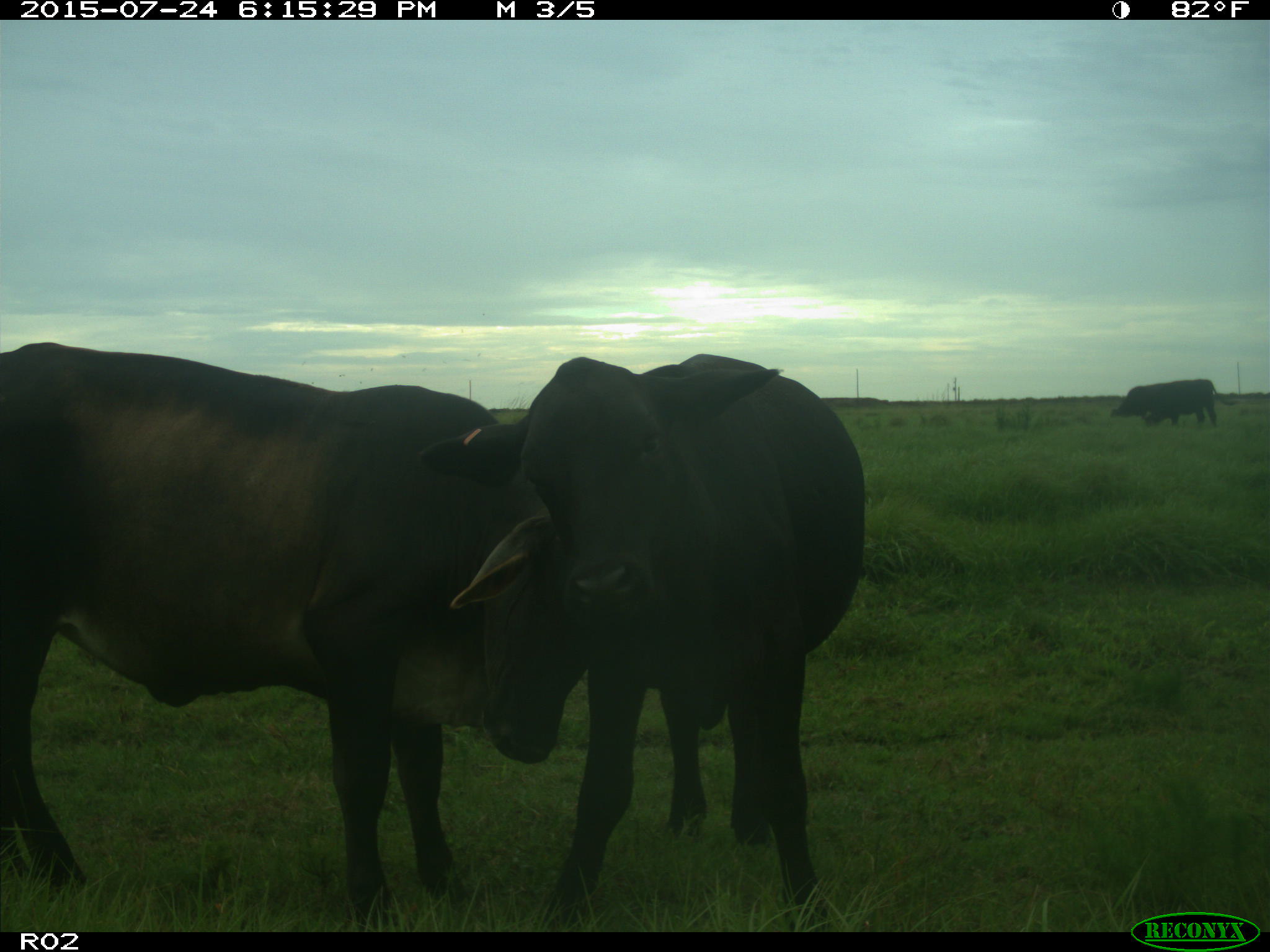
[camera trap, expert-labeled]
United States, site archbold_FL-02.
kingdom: Animalia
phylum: Chordata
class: Mammalia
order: Artiodactyla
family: Bovidae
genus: Bos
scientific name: Bos taurus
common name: domestic cow